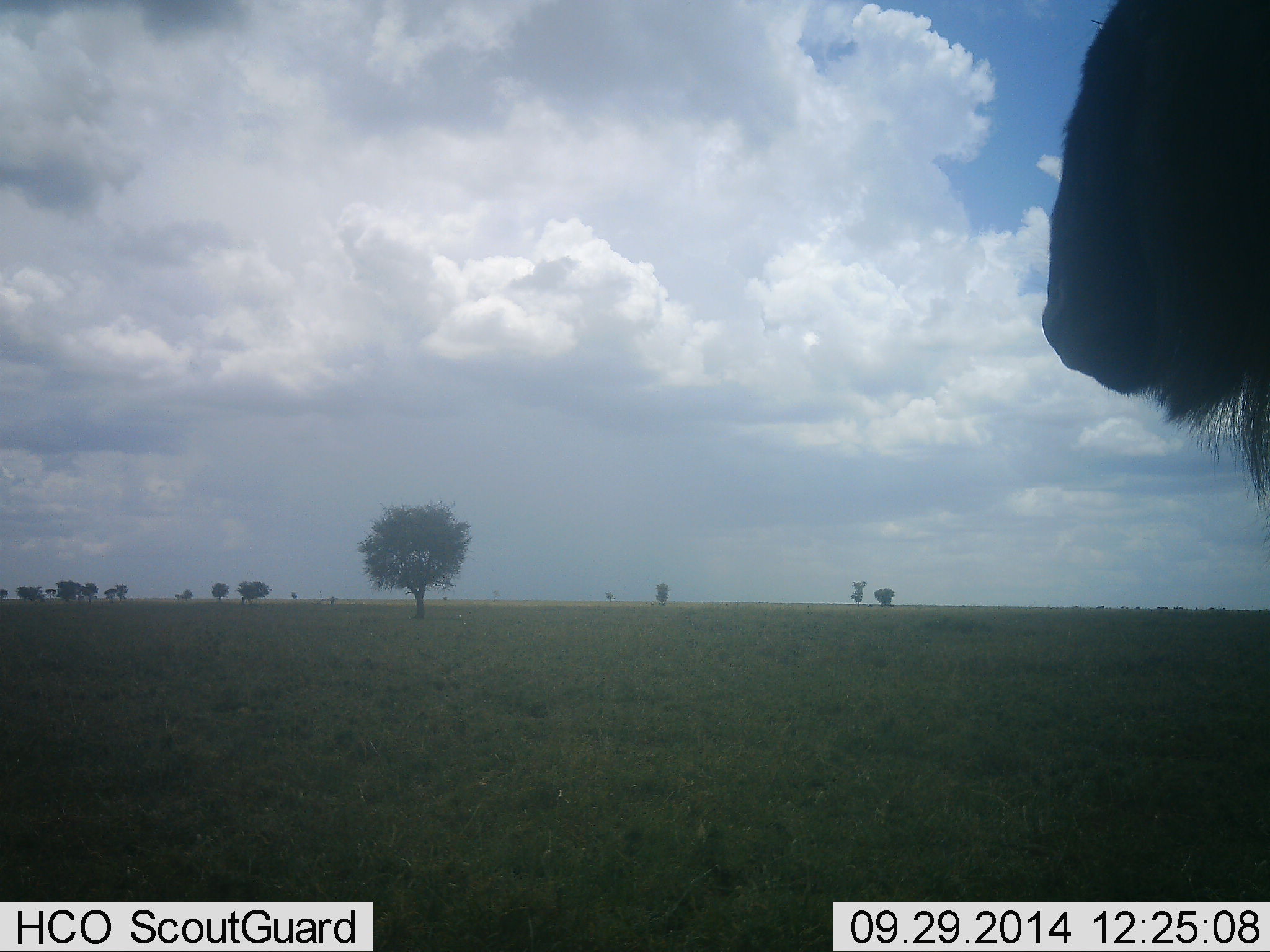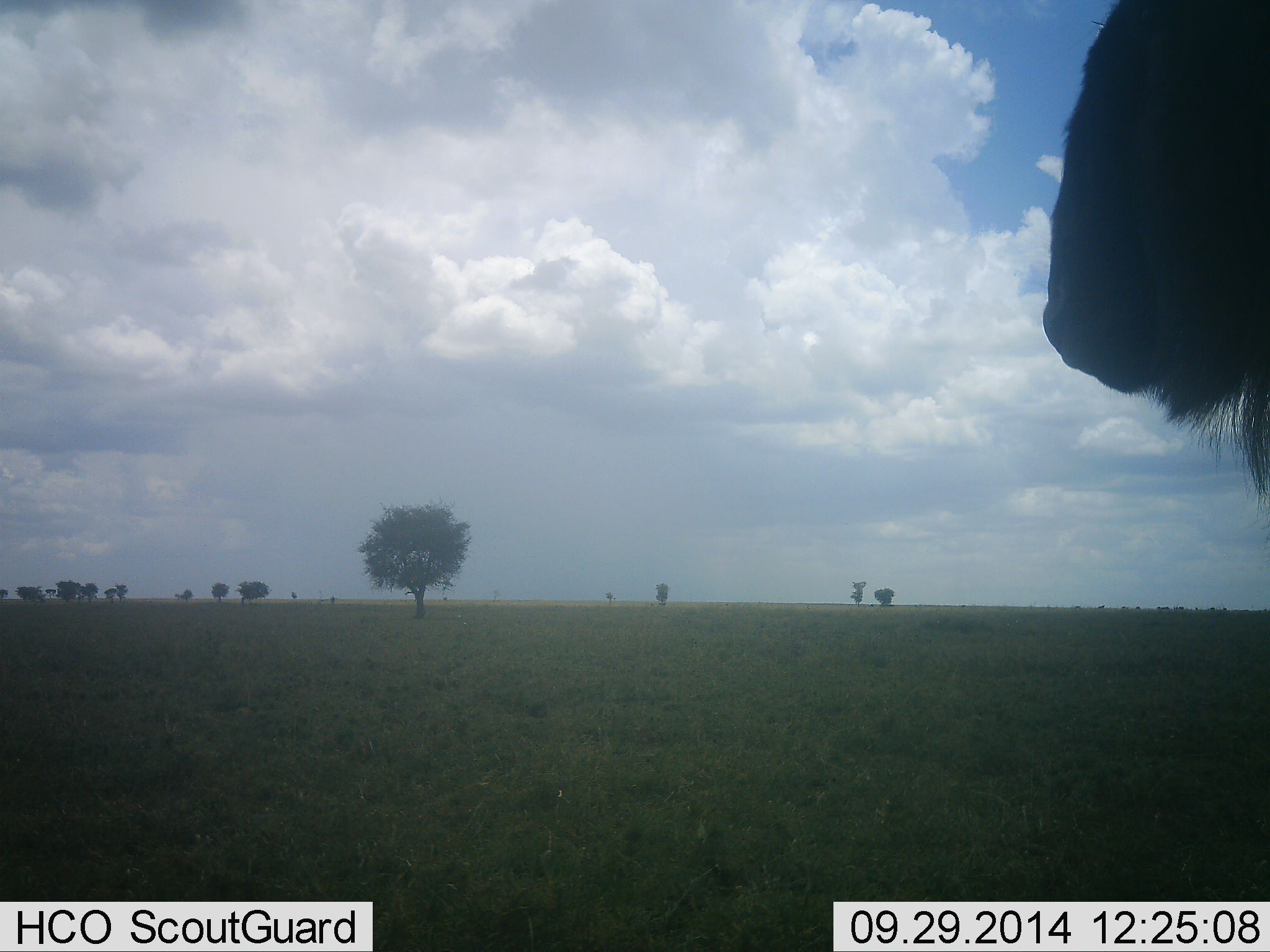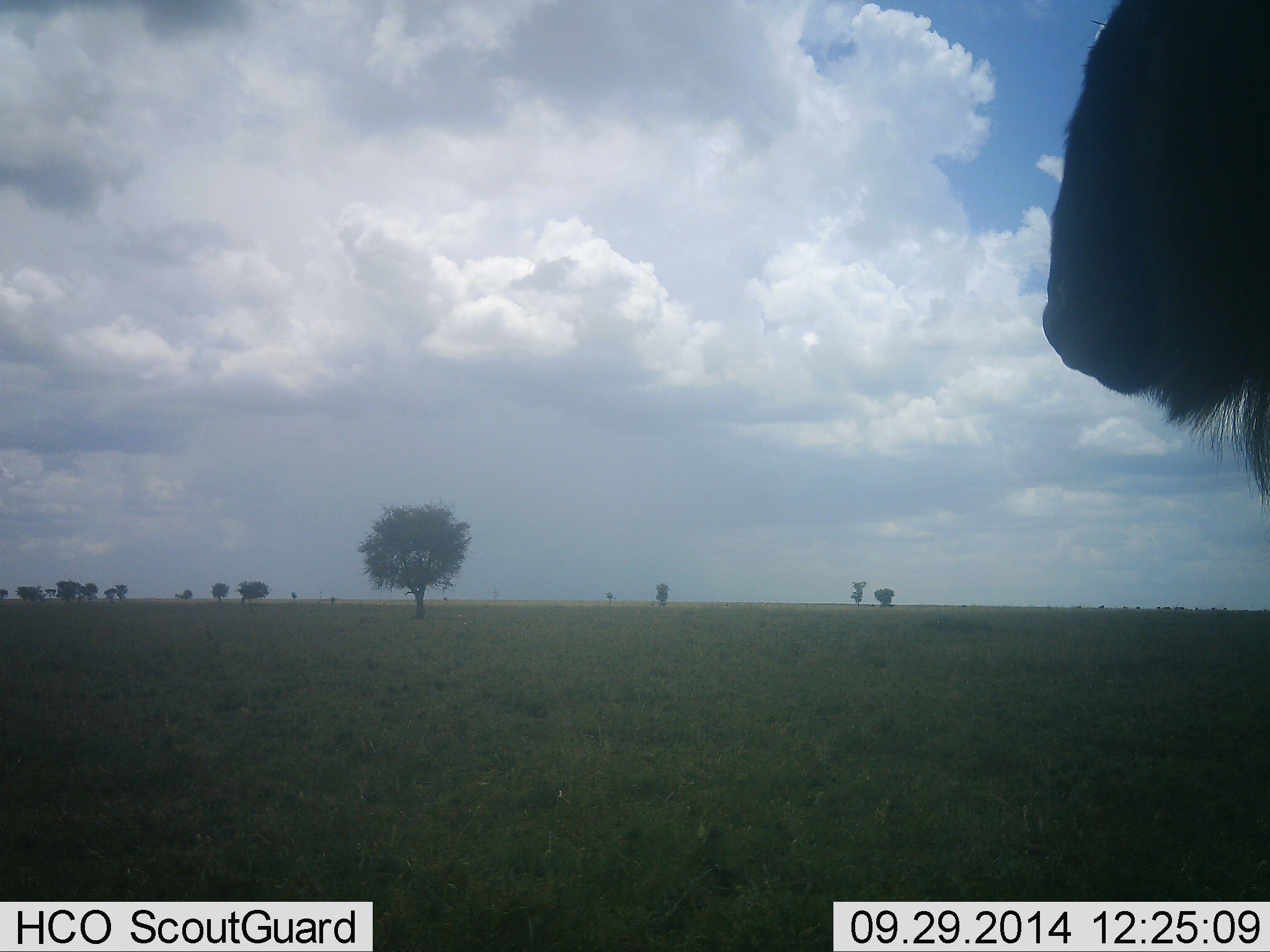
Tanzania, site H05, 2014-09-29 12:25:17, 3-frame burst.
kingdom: Animalia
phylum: Chordata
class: Mammalia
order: Artiodactyla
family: Bovidae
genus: Connochaetes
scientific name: Connochaetes taurinus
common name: blue wildebeest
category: wildebeest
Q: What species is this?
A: Wildebeest (blue wildebeest) (Connochaetes taurinus).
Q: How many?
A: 1.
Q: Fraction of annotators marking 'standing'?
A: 100%.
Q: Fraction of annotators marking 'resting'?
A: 0%.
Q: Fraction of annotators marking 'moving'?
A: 0%.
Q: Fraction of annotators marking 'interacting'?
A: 0%.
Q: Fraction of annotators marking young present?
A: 0%.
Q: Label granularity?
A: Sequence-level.